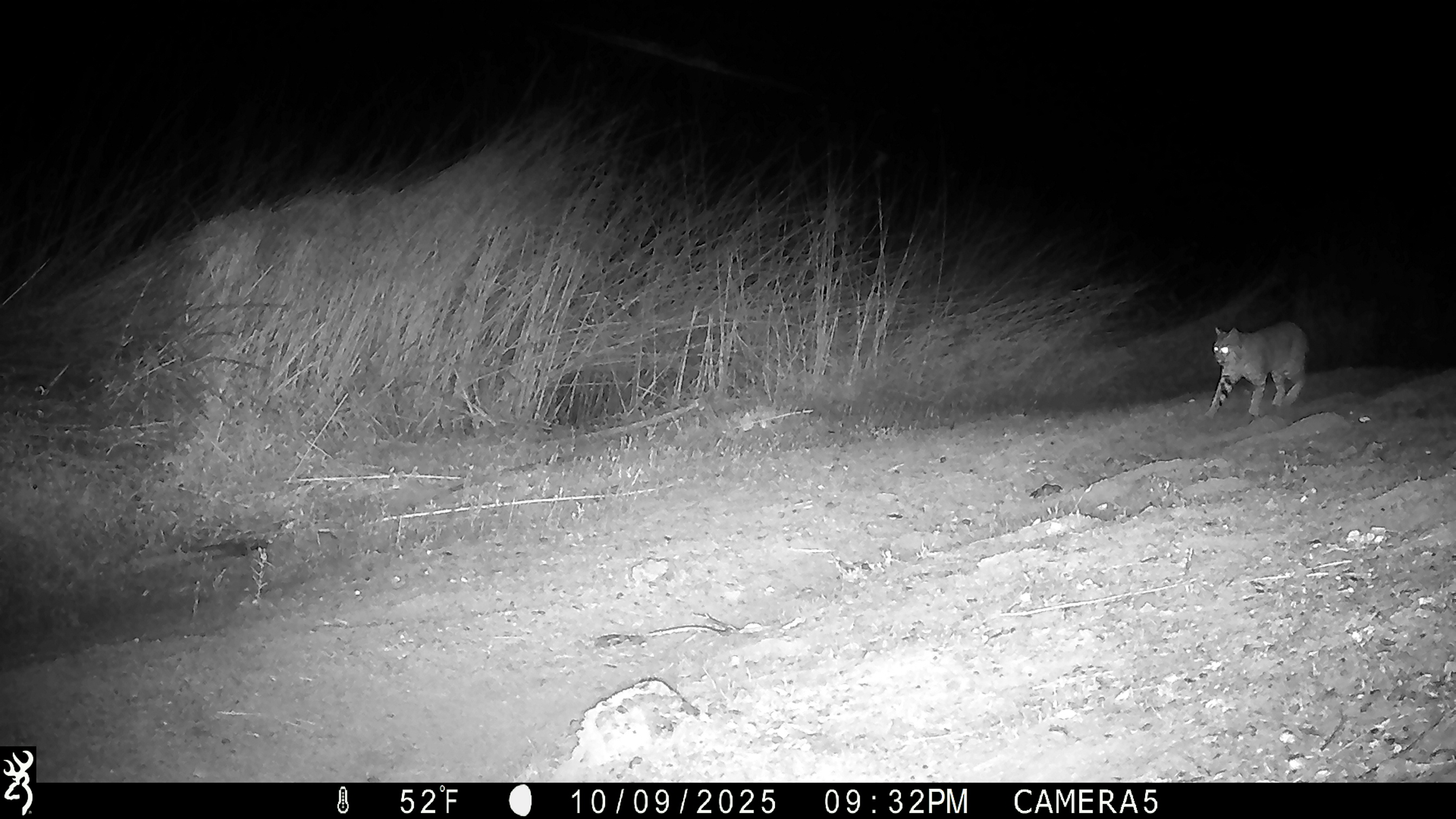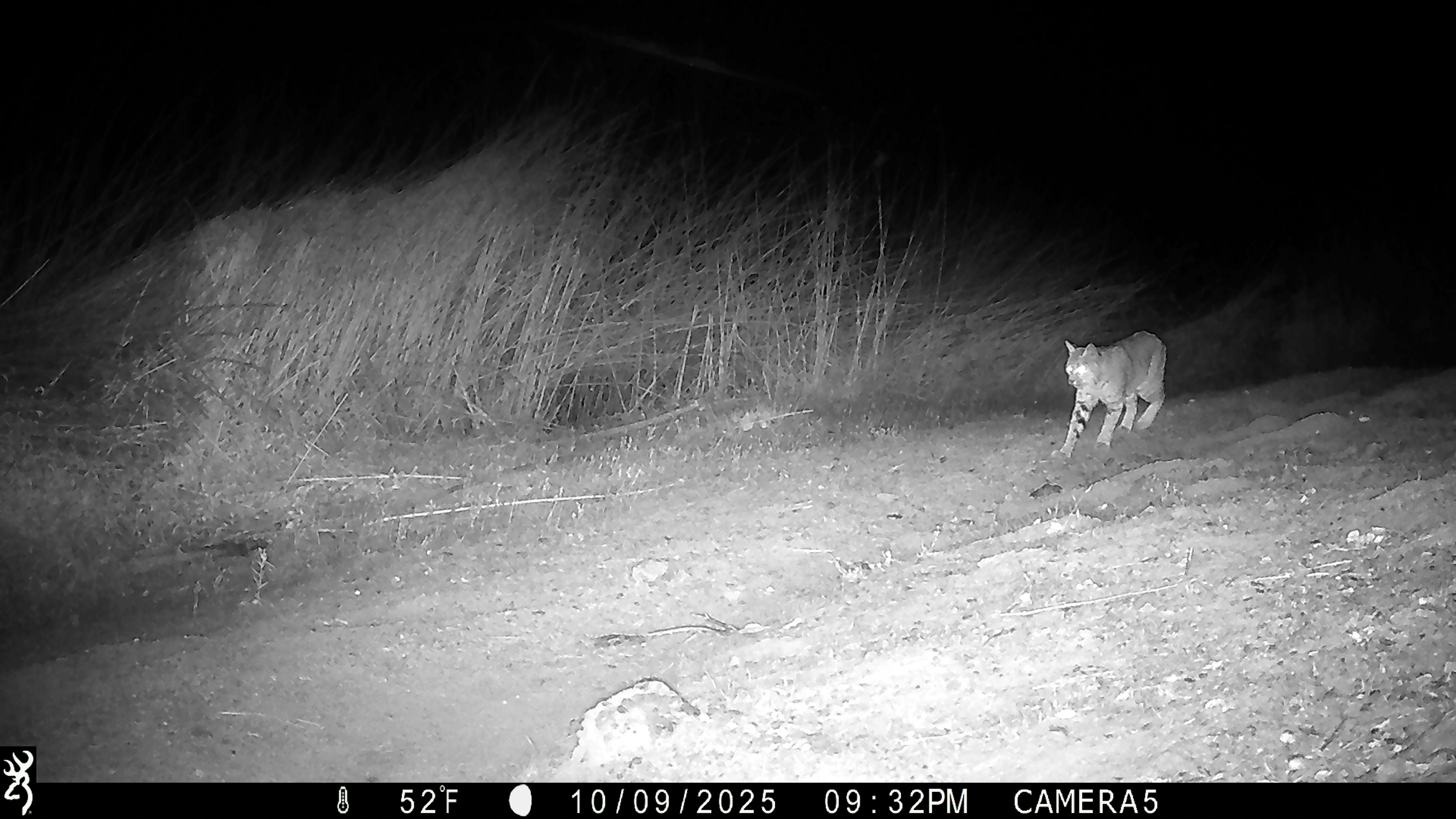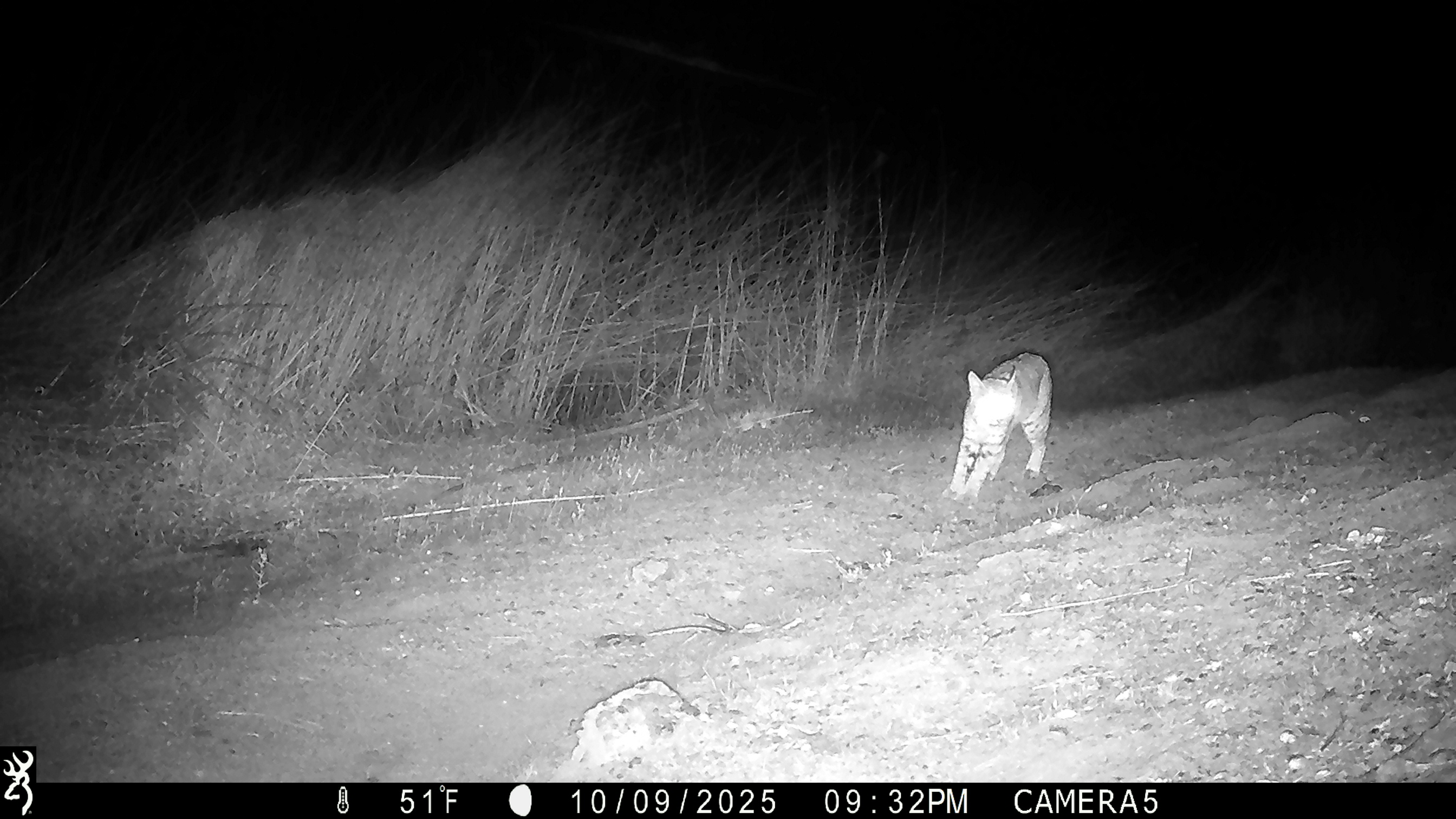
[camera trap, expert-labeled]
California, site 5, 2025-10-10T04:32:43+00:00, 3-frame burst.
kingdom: Animalia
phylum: Chordata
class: Mammalia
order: Carnivora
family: Felidae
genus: Lynx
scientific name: Lynx rufus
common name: bobcat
Bobcat (Lynx rufus).